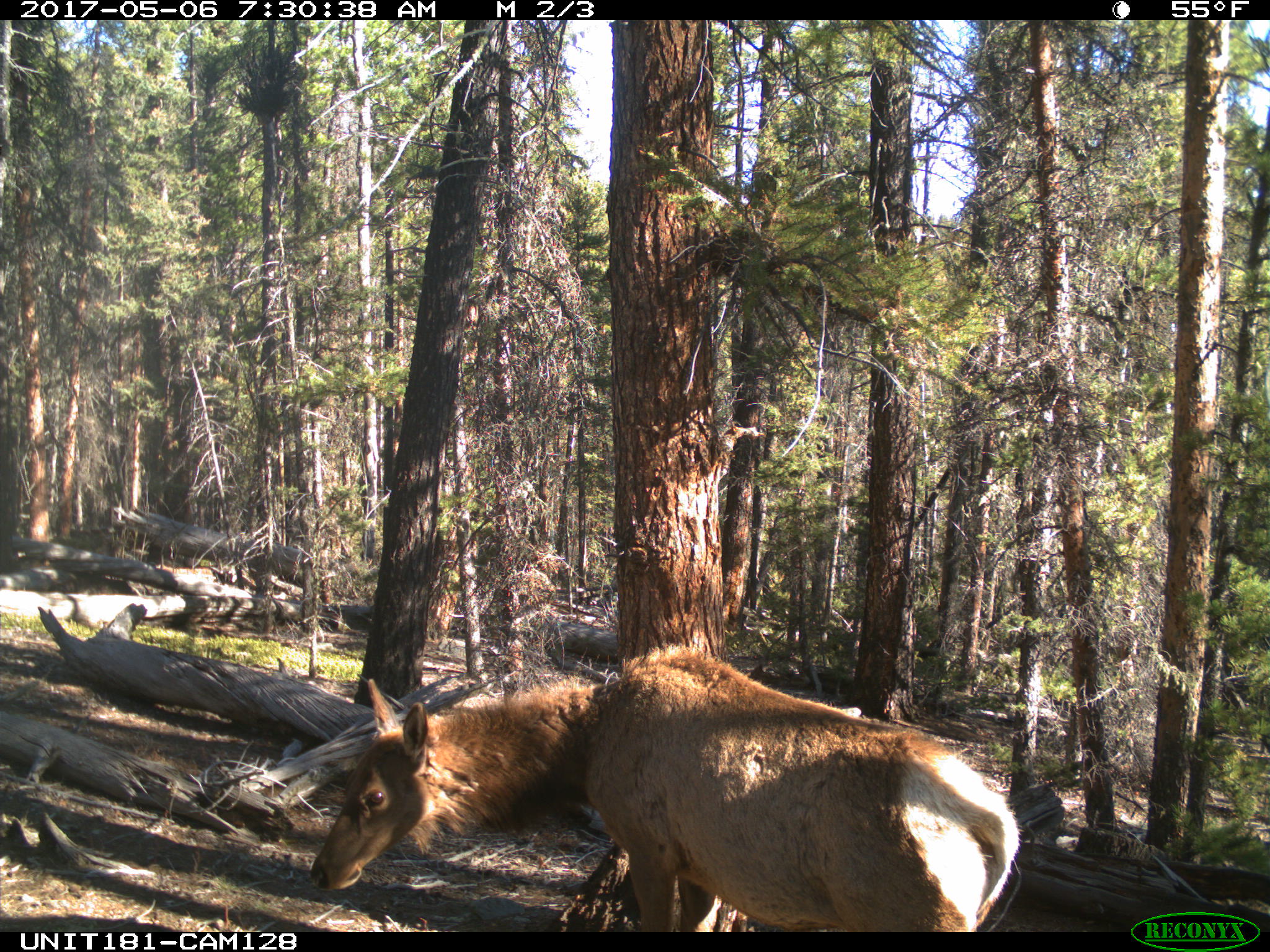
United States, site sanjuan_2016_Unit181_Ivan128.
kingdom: Animalia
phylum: Chordata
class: Mammalia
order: Artiodactyla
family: Cervidae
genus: Cervus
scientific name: Cervus elaphus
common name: red deer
Cervus elaphus (red deer).